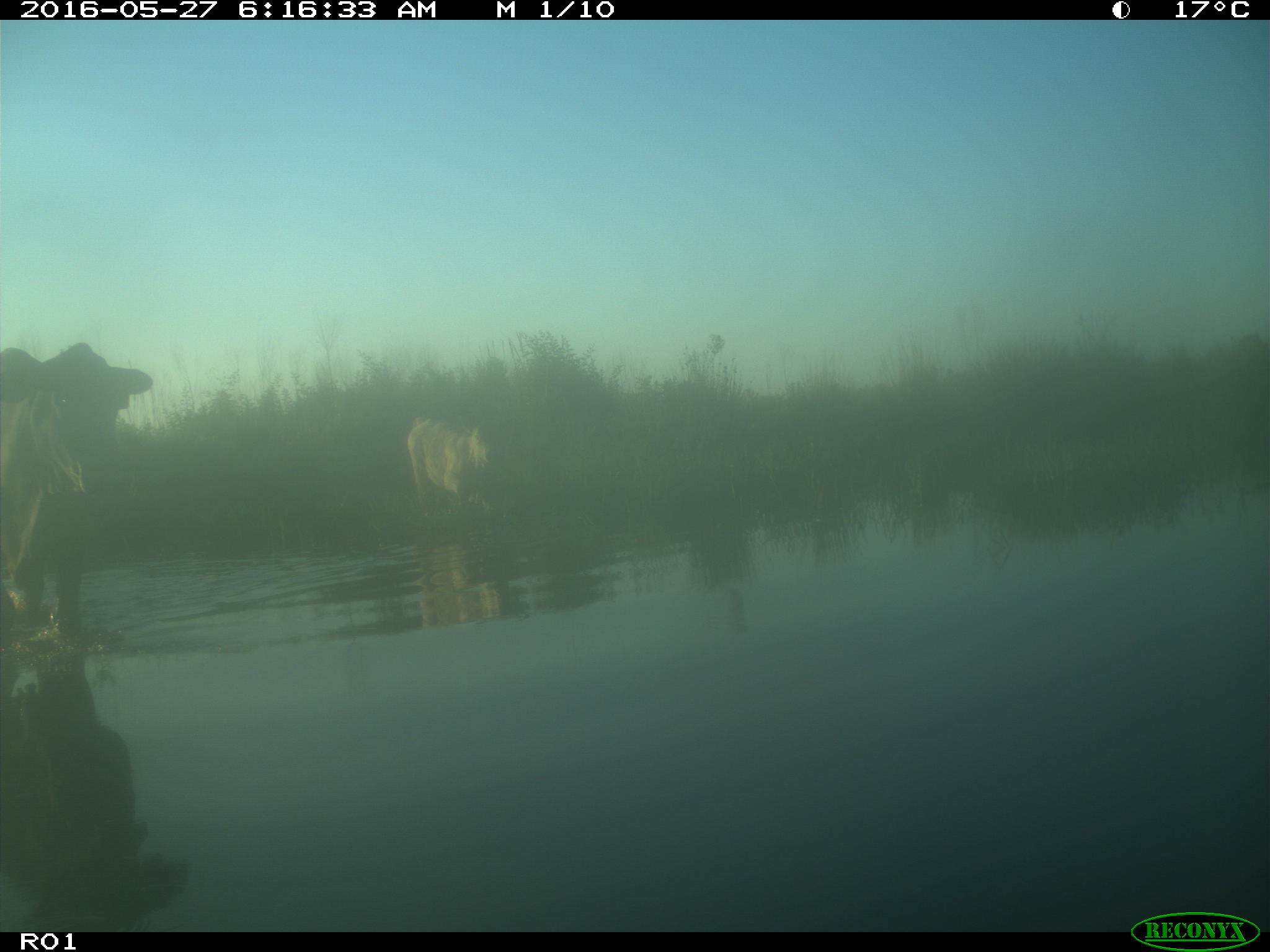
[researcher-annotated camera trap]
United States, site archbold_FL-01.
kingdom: Animalia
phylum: Chordata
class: Mammalia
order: Artiodactyla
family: Bovidae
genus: Bos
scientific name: Bos taurus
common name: domestic cow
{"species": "Bos taurus (domestic cow)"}